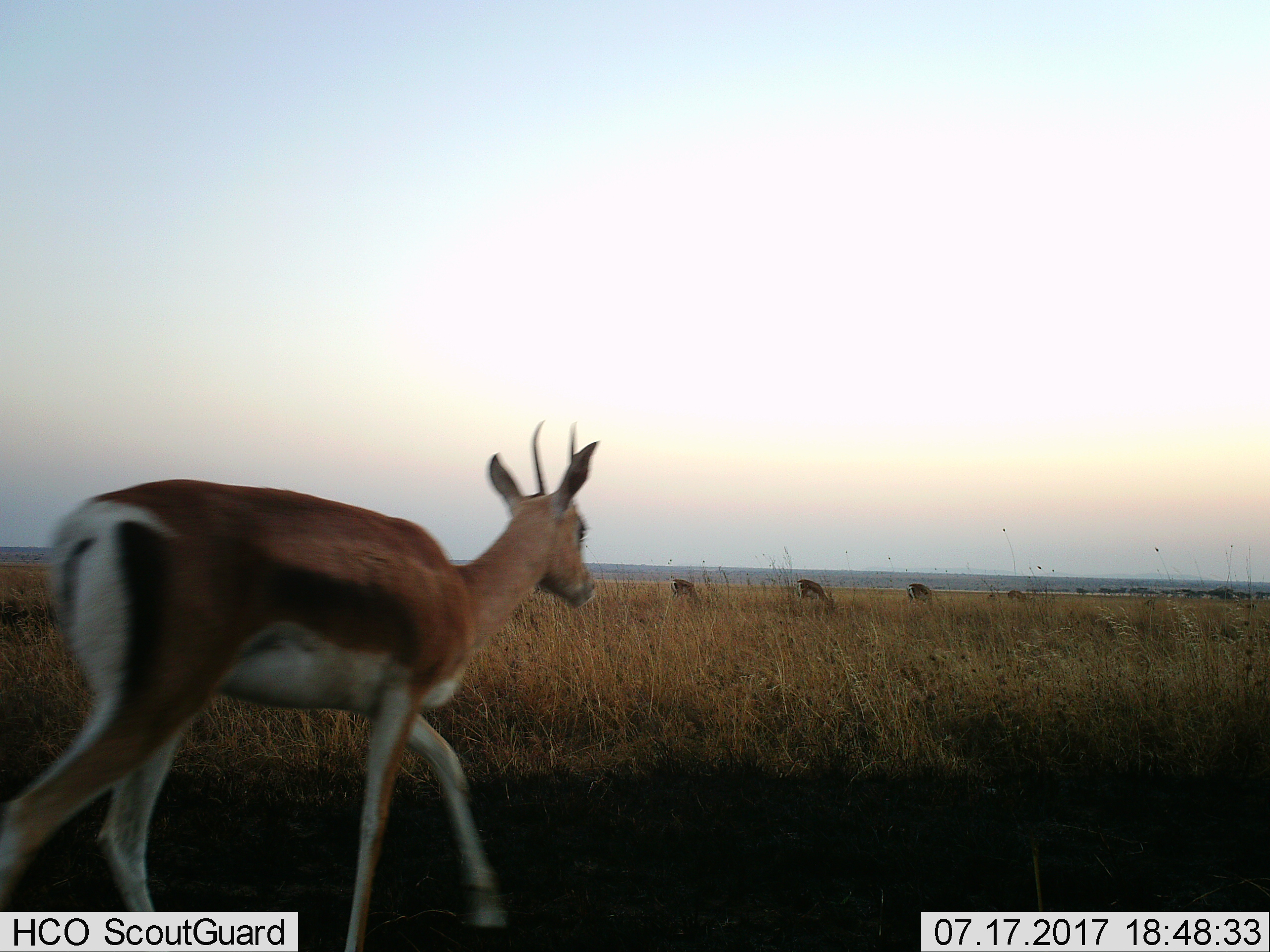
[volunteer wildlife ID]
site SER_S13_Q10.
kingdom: Animalia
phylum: Chordata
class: Mammalia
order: Artiodactyla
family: Bovidae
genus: Eudorcas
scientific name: Eudorcas thomsonii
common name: thomson's gazelle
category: gazellethomsons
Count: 5.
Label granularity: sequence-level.